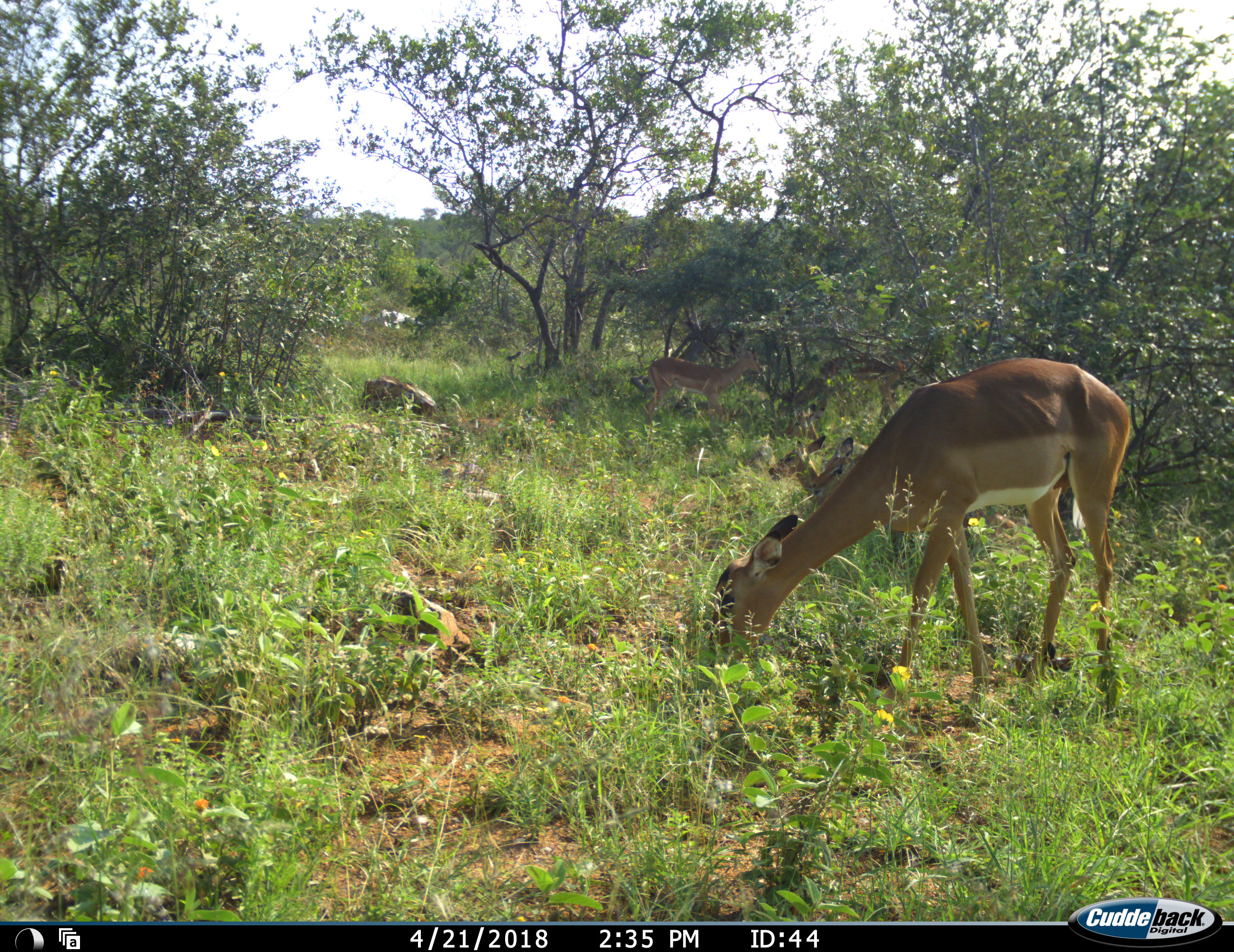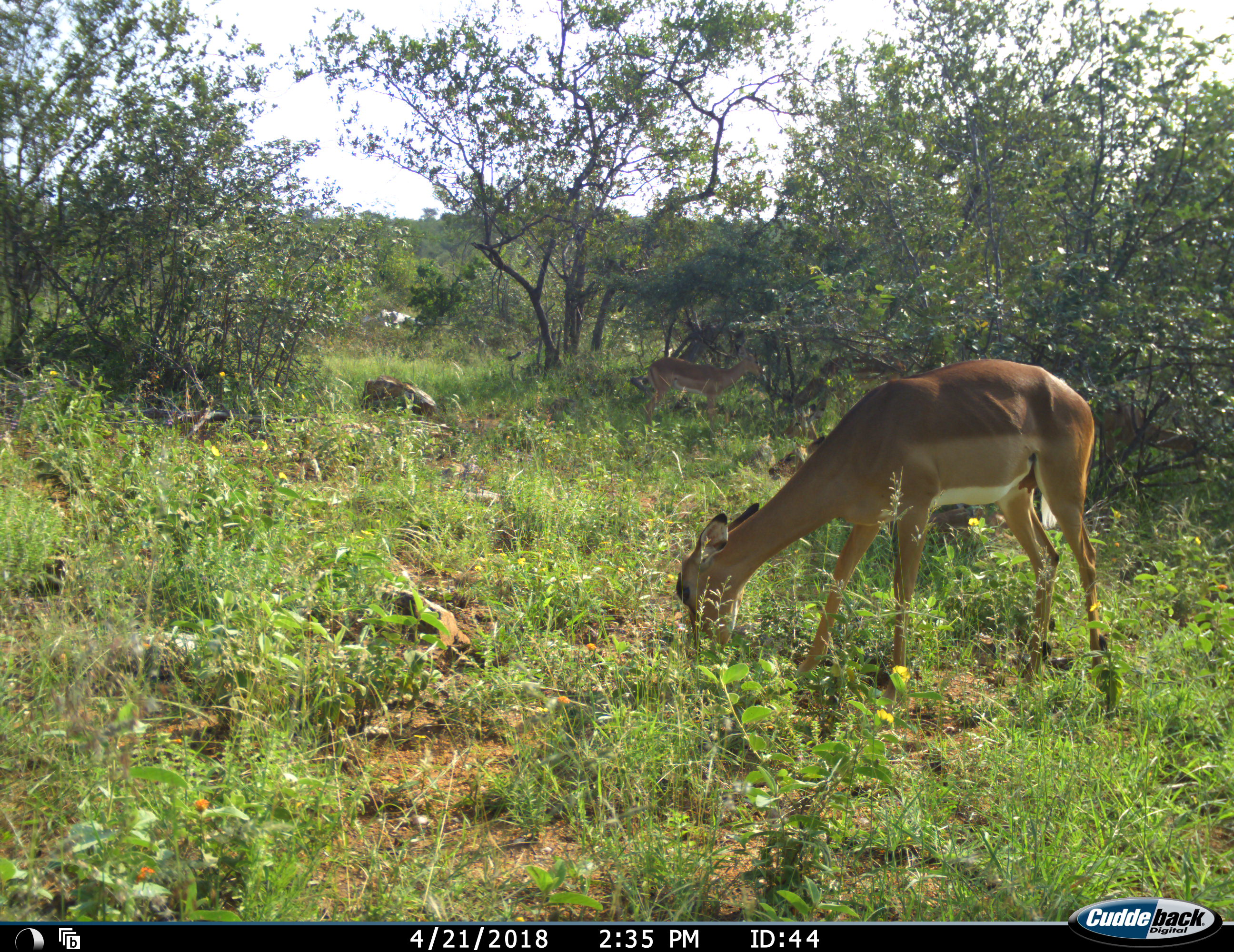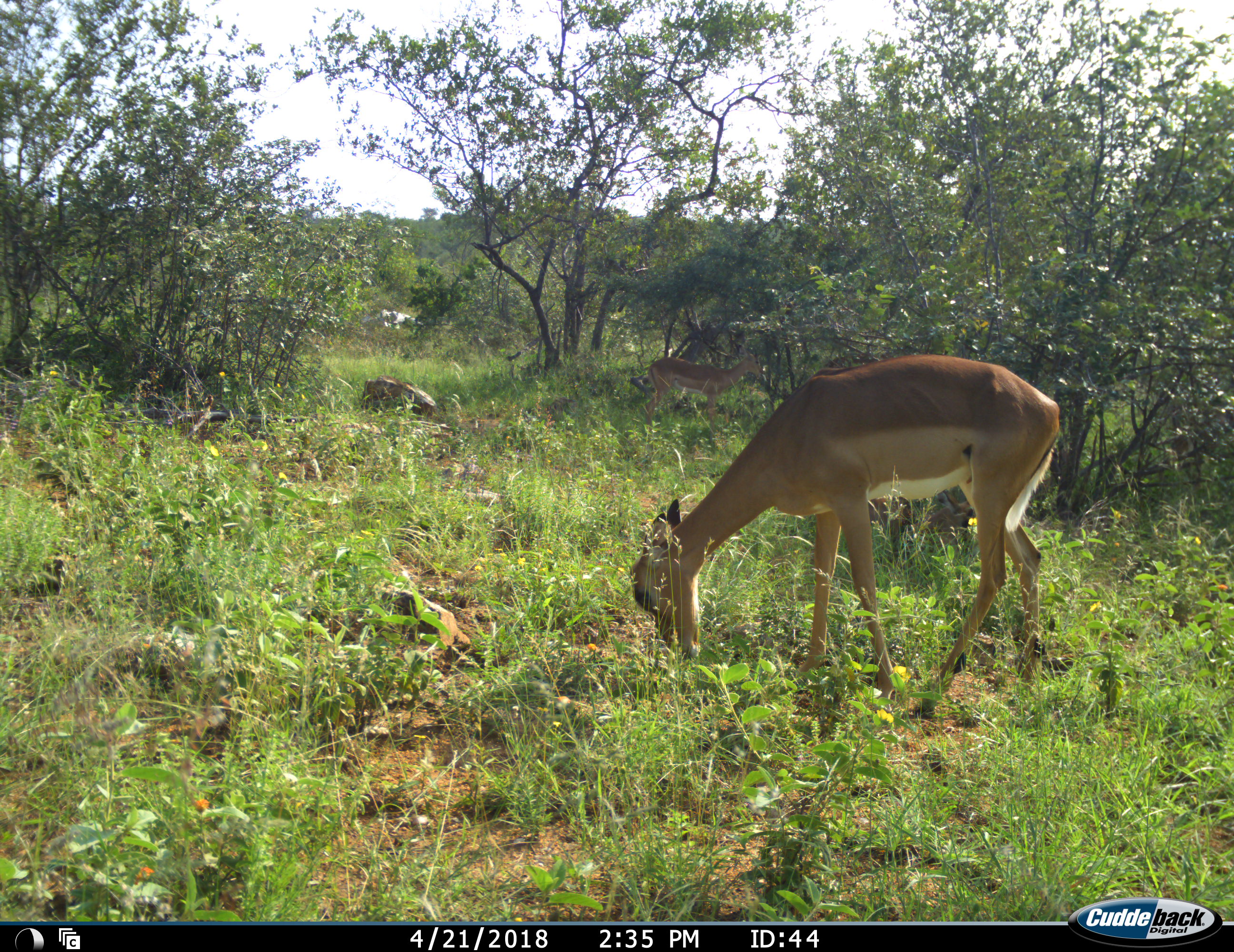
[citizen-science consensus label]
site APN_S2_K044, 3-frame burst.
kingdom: Animalia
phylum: Chordata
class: Mammalia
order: Artiodactyla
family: Bovidae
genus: Aepyceros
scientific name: Aepyceros melampus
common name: impala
Impala (Aepyceros melampus), count 2. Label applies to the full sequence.